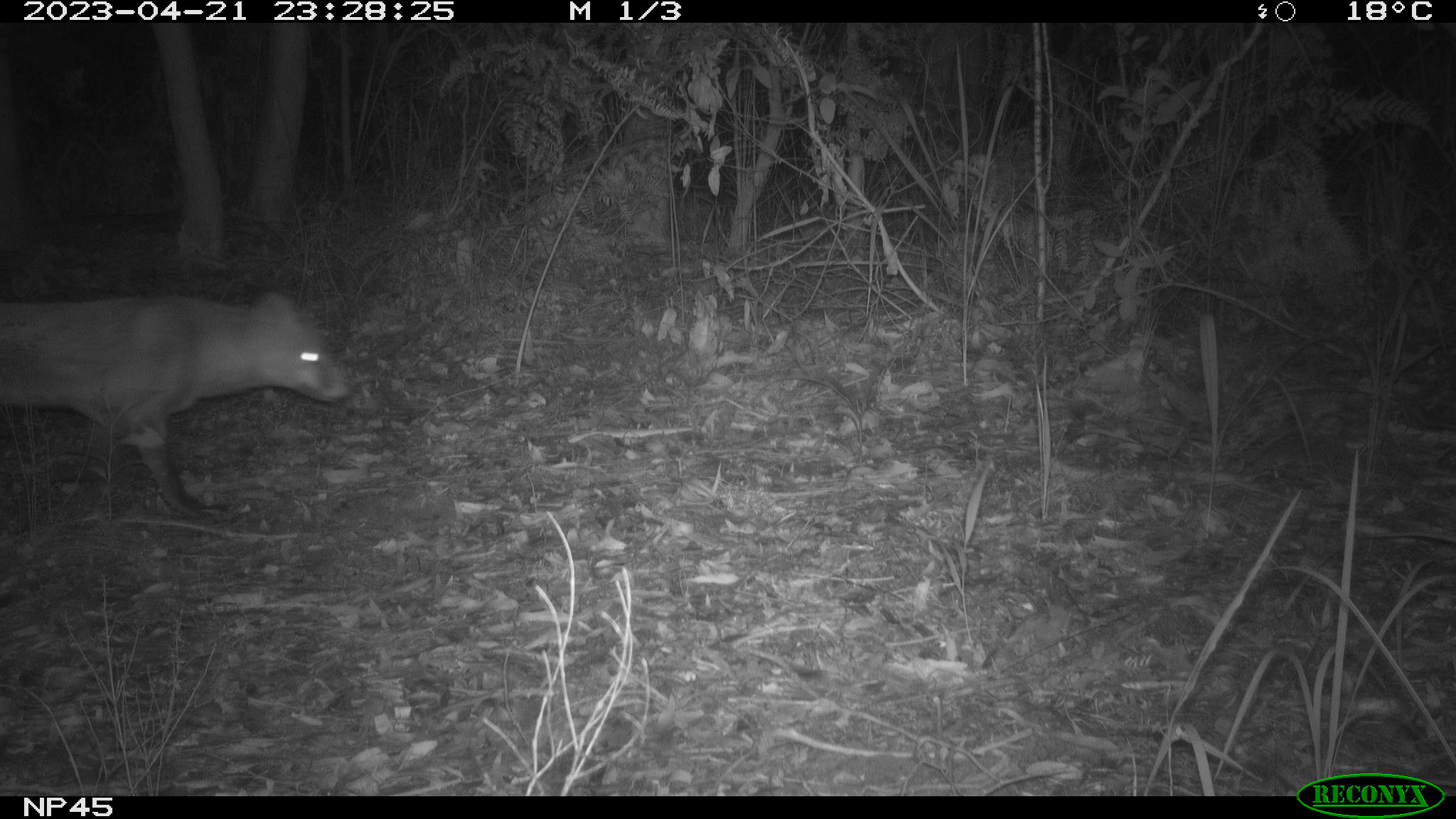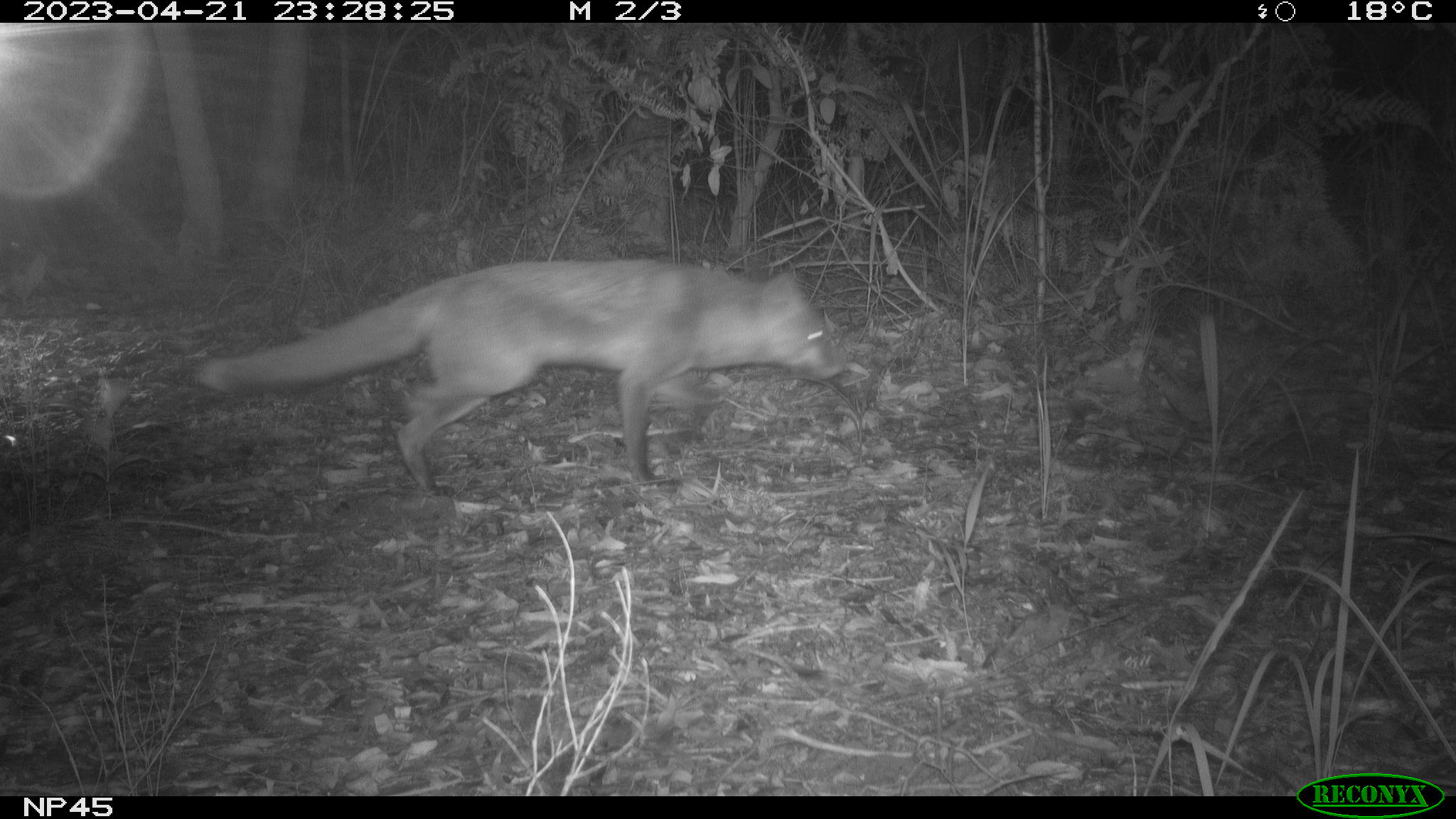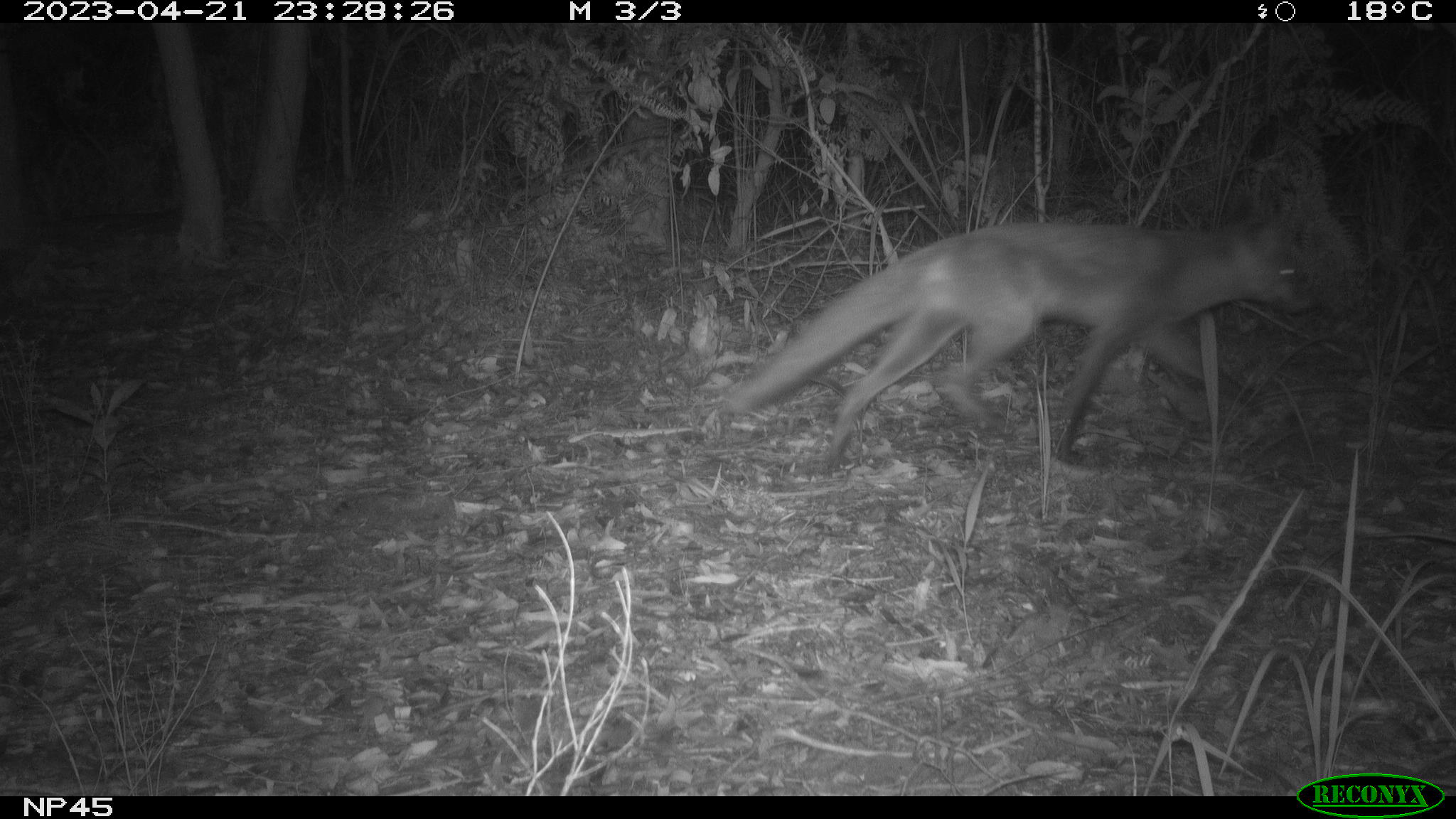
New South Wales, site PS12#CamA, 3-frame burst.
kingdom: Animalia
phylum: Chordata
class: Mammalia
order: Carnivora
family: Canidae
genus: Vulpes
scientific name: Vulpes vulpes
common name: red fox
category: fox